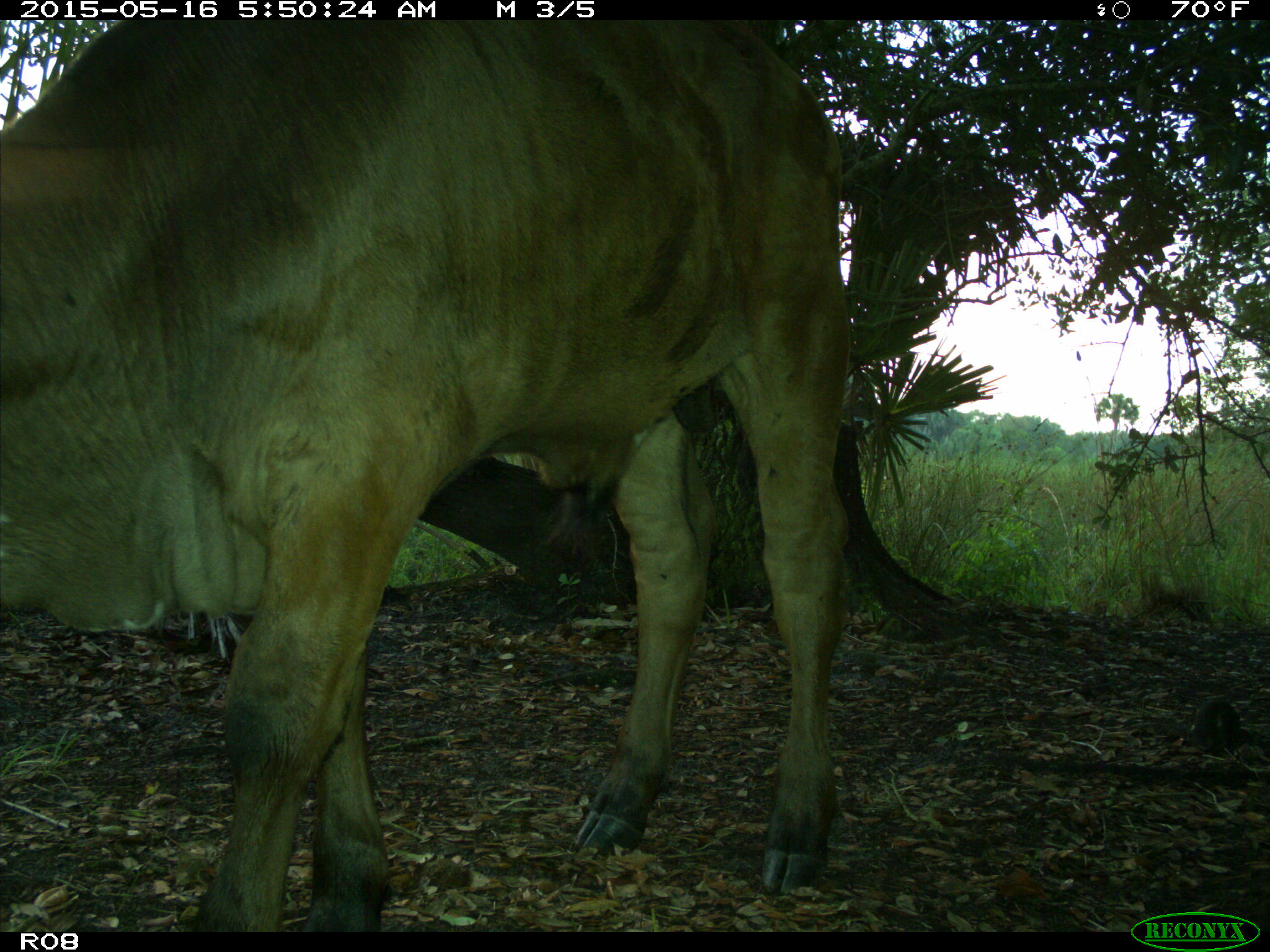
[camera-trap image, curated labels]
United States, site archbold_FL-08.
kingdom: Animalia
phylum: Chordata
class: Mammalia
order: Artiodactyla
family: Bovidae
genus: Bos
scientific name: Bos taurus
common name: domestic cow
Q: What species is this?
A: Bos taurus (domestic cow).